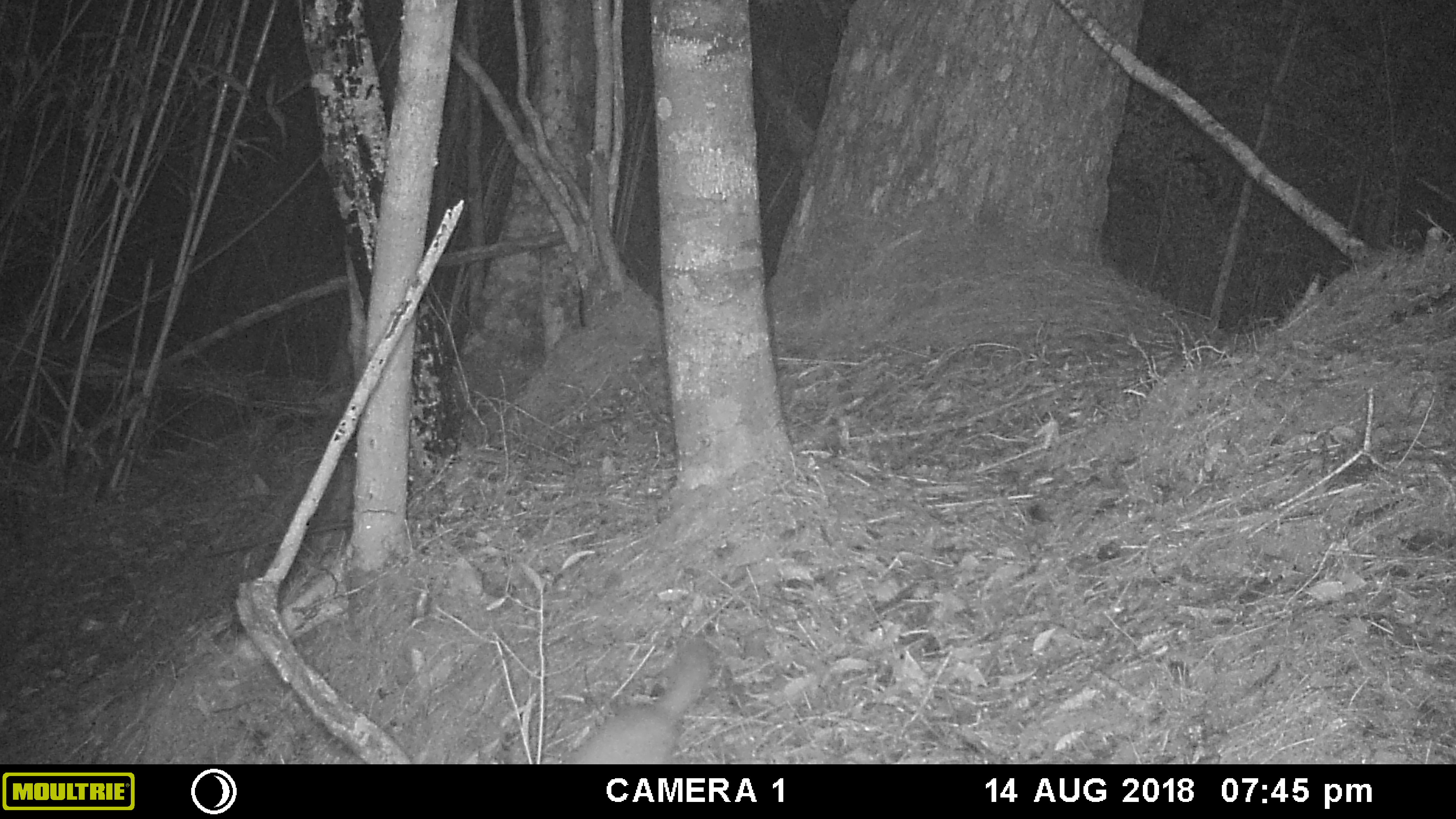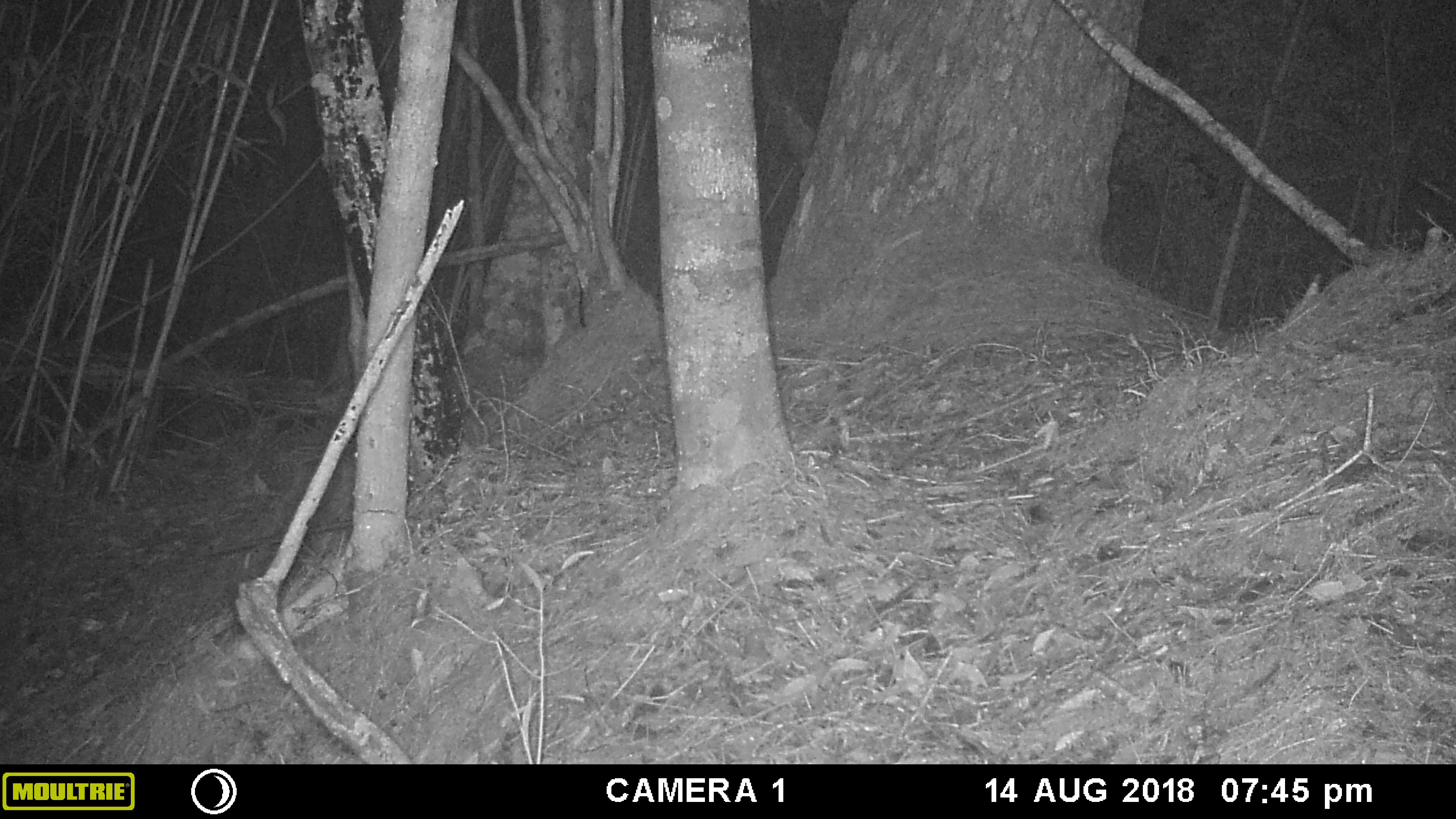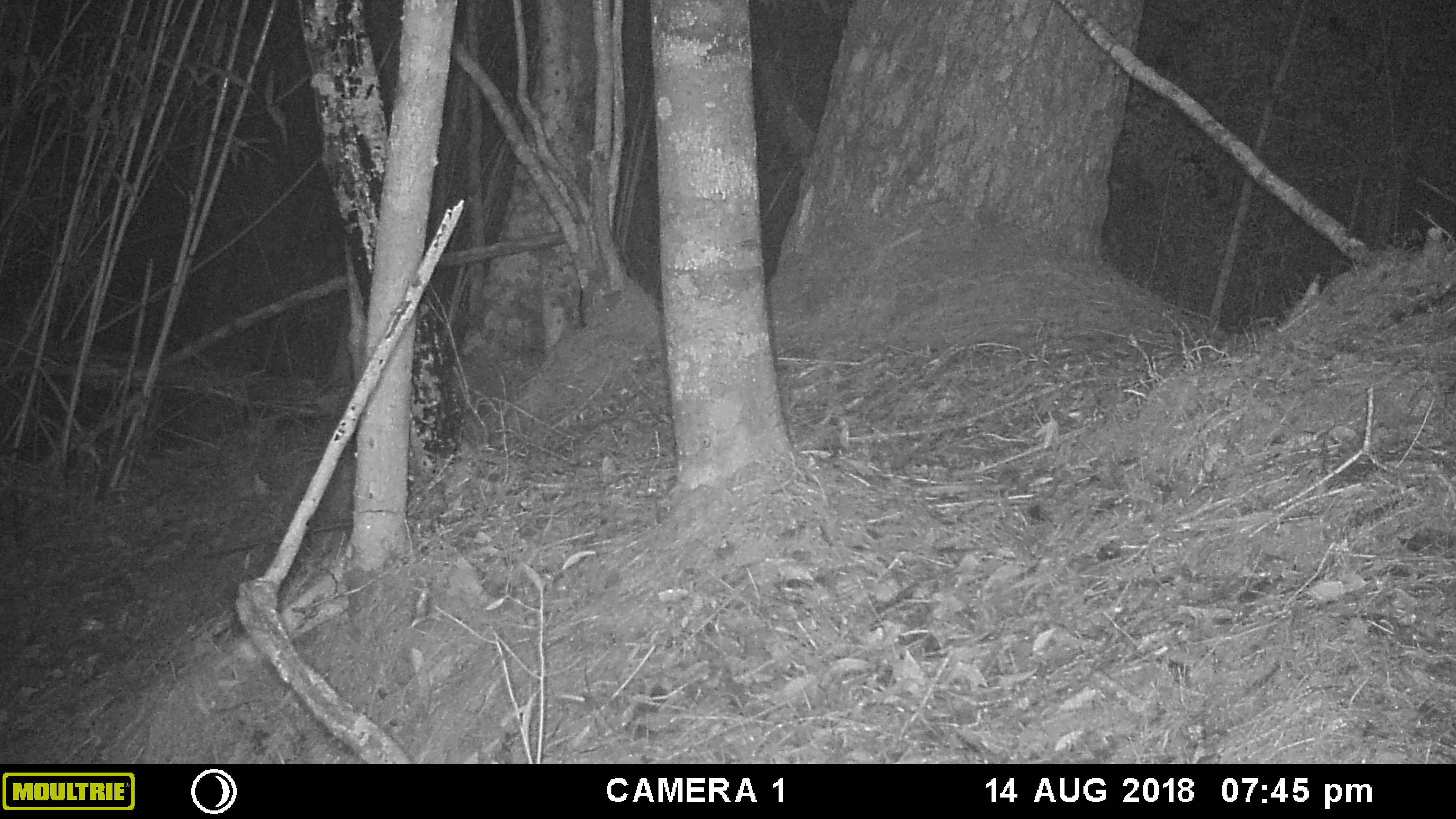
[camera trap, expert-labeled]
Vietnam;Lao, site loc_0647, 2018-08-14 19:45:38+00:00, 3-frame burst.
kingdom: Animalia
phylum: Chordata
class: Mammalia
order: Carnivora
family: Mustelidae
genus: Melogale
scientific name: Melogale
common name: ferret badger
Ferret badger (Melogale). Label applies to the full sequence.